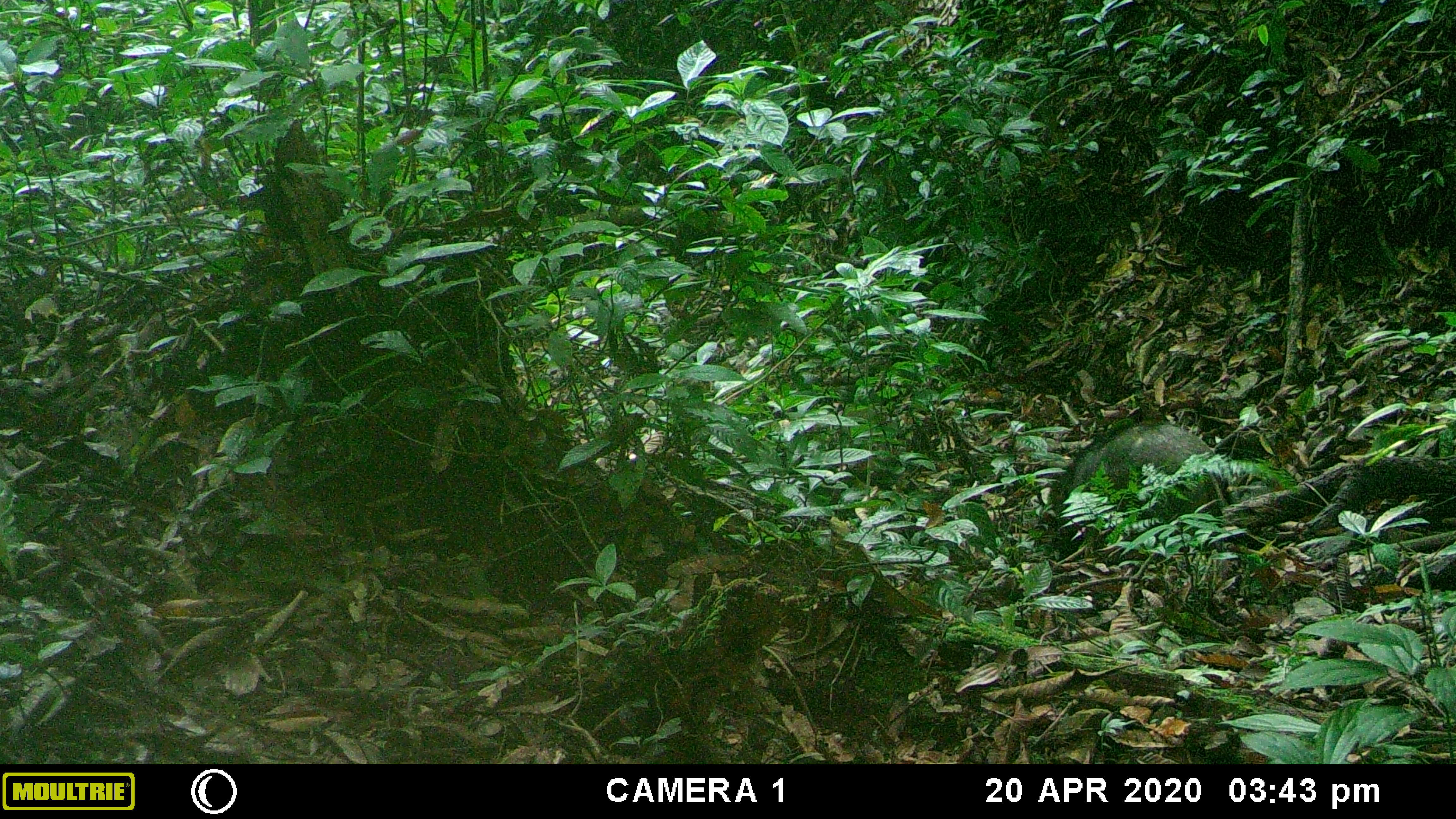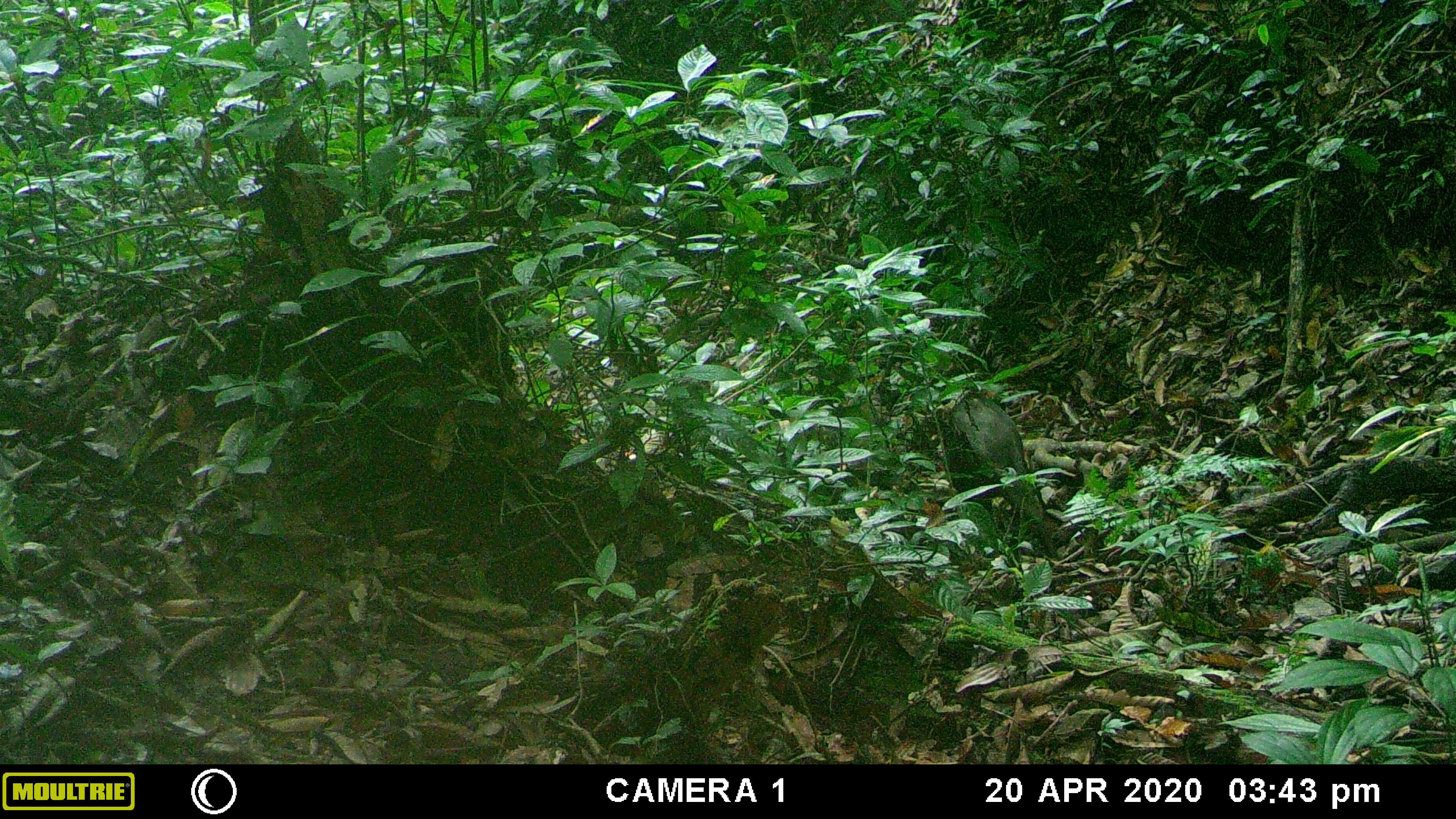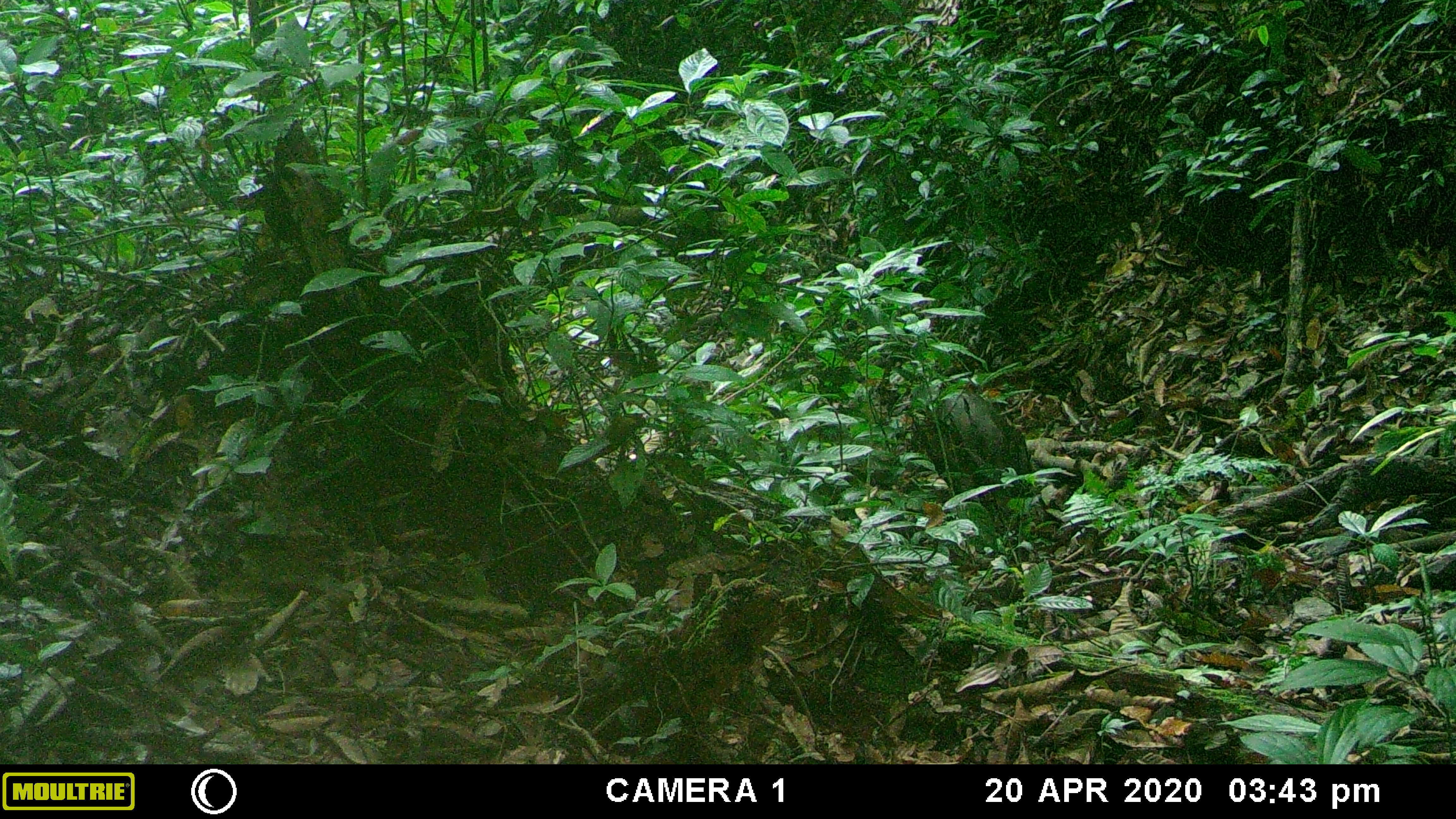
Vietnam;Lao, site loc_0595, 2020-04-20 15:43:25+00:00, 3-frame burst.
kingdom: Animalia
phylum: Chordata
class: Mammalia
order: Artiodactyla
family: Suidae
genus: Sus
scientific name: Sus scrofa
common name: eurasian wild pig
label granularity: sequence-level